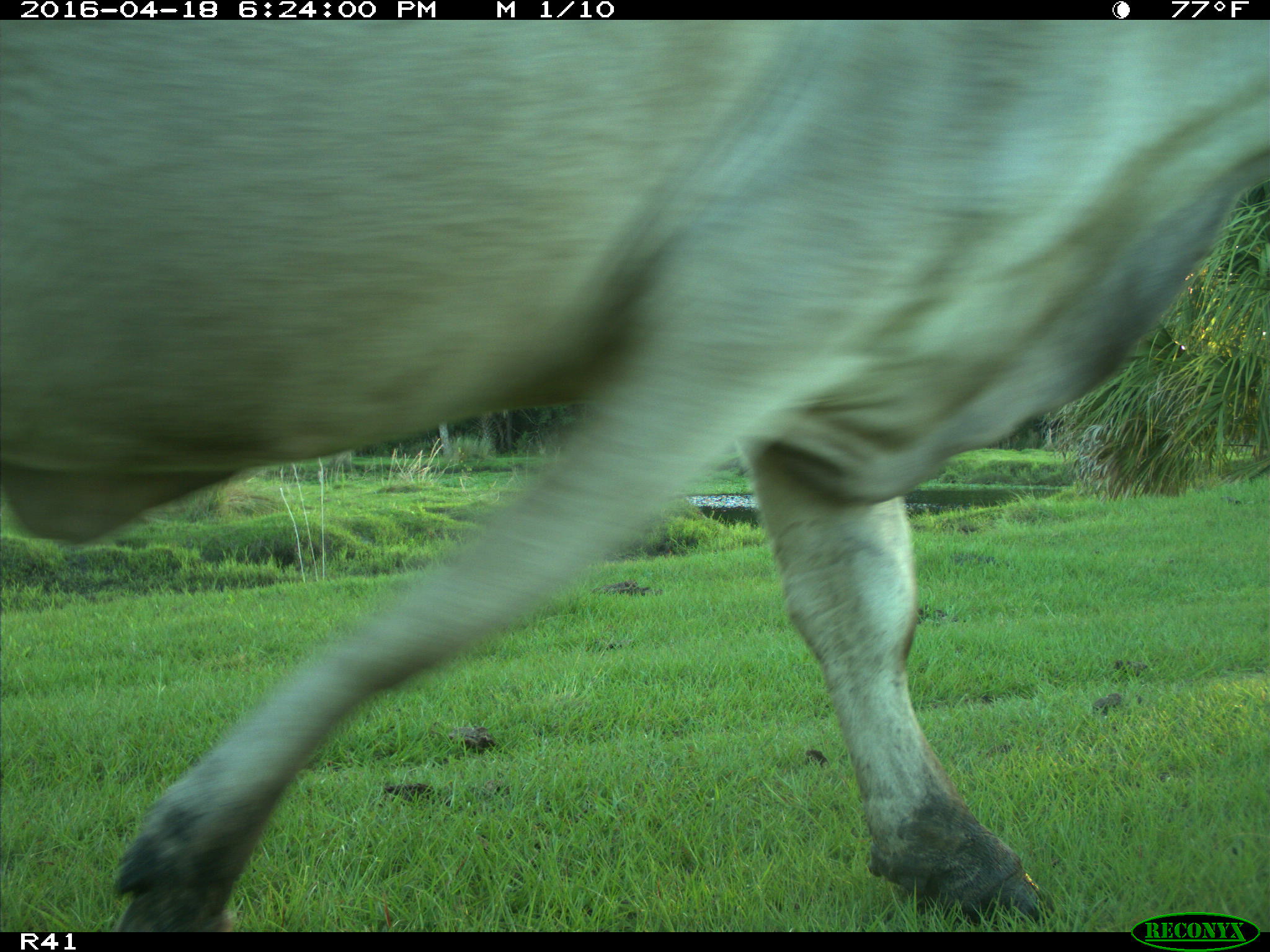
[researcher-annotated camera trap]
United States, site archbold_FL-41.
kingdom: Animalia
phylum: Chordata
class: Mammalia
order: Artiodactyla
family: Bovidae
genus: Bos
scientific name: Bos taurus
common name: domestic cow